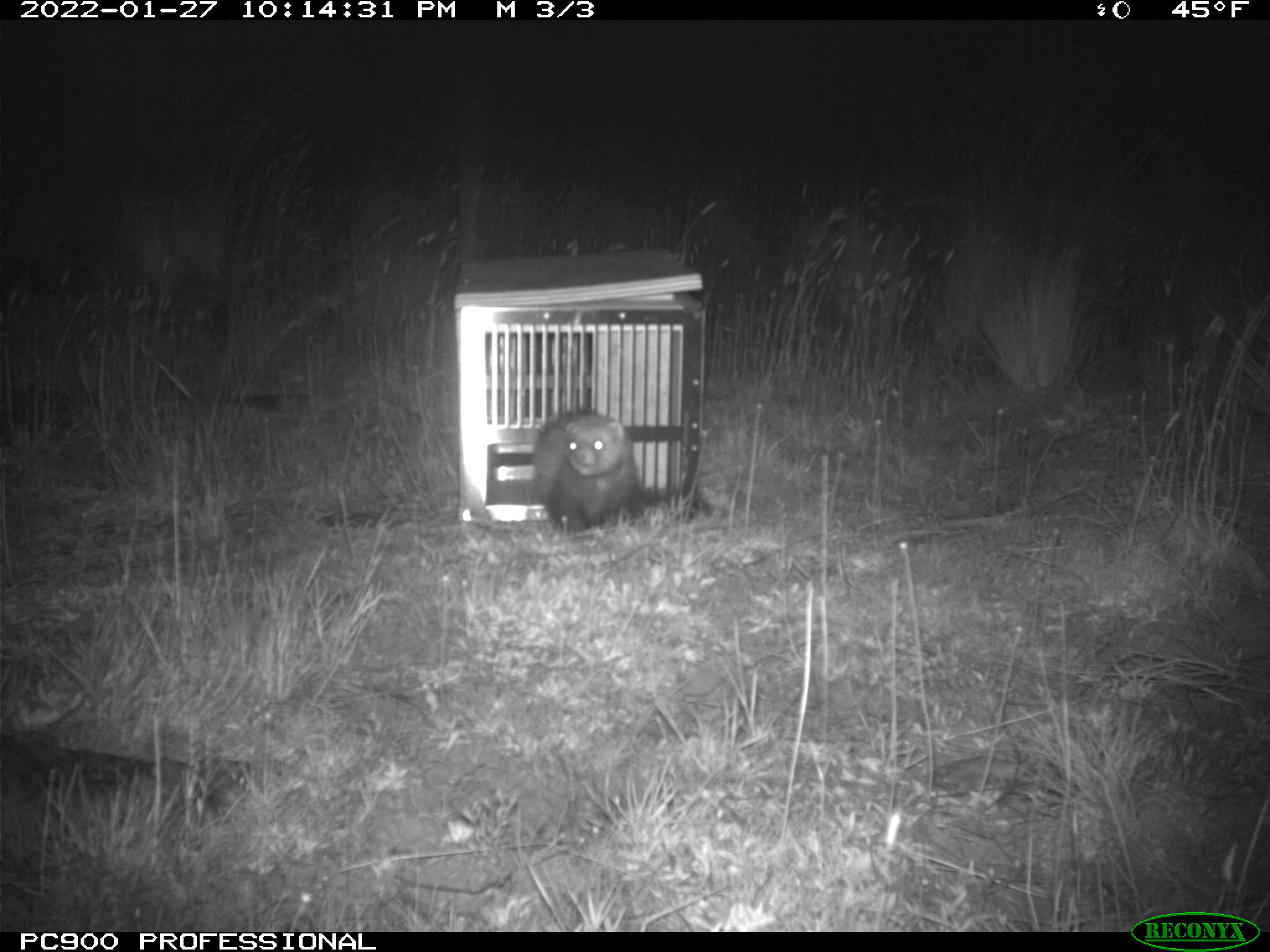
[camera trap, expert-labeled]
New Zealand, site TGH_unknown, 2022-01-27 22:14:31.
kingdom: Animalia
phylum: Chordata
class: Mammalia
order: Carnivora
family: Mustelidae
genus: Mustela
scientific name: Mustela furo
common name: ferret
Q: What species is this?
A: Ferret (Mustela furo).